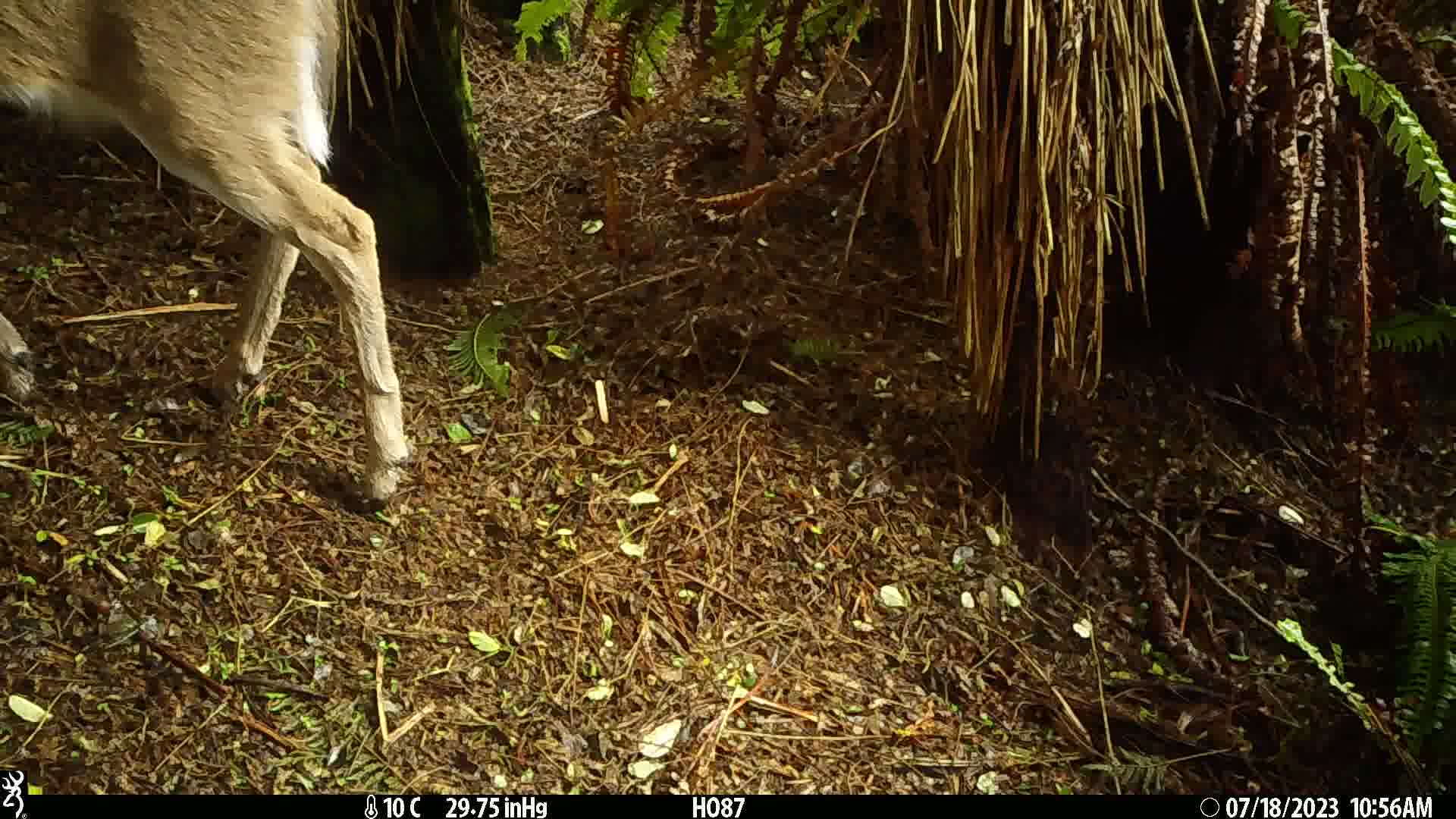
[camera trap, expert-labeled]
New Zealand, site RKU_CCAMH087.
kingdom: Animalia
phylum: Chordata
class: Mammalia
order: Artiodactyla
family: Cervidae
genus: Odocoileus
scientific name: Odocoileus virginianus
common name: white-tailed deer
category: white tailed deer